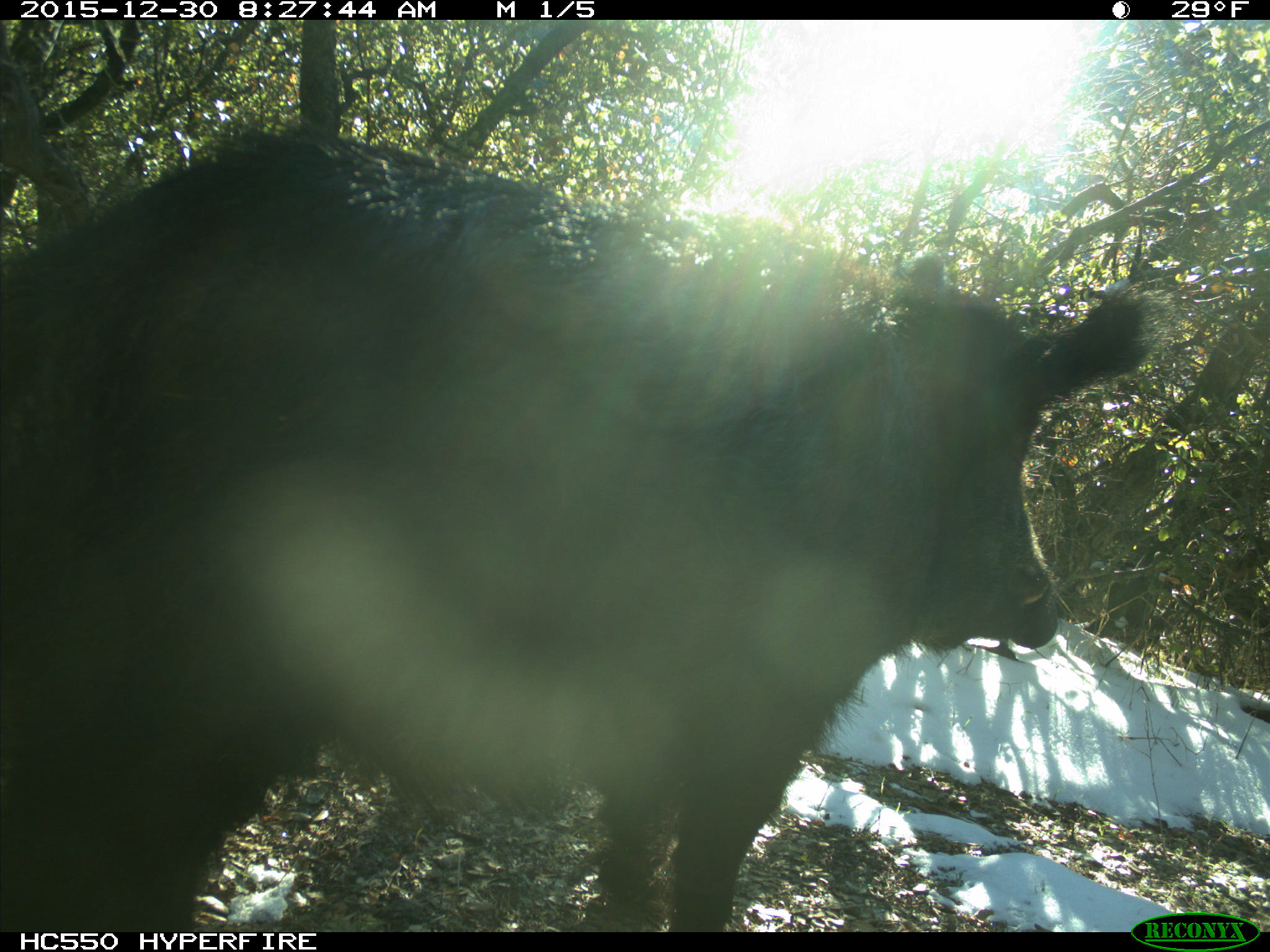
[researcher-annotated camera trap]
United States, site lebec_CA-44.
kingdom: Animalia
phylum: Chordata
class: Mammalia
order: Artiodactyla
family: Suidae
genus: Sus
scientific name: Sus scrofa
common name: wild boar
Sus scrofa (wild boar).